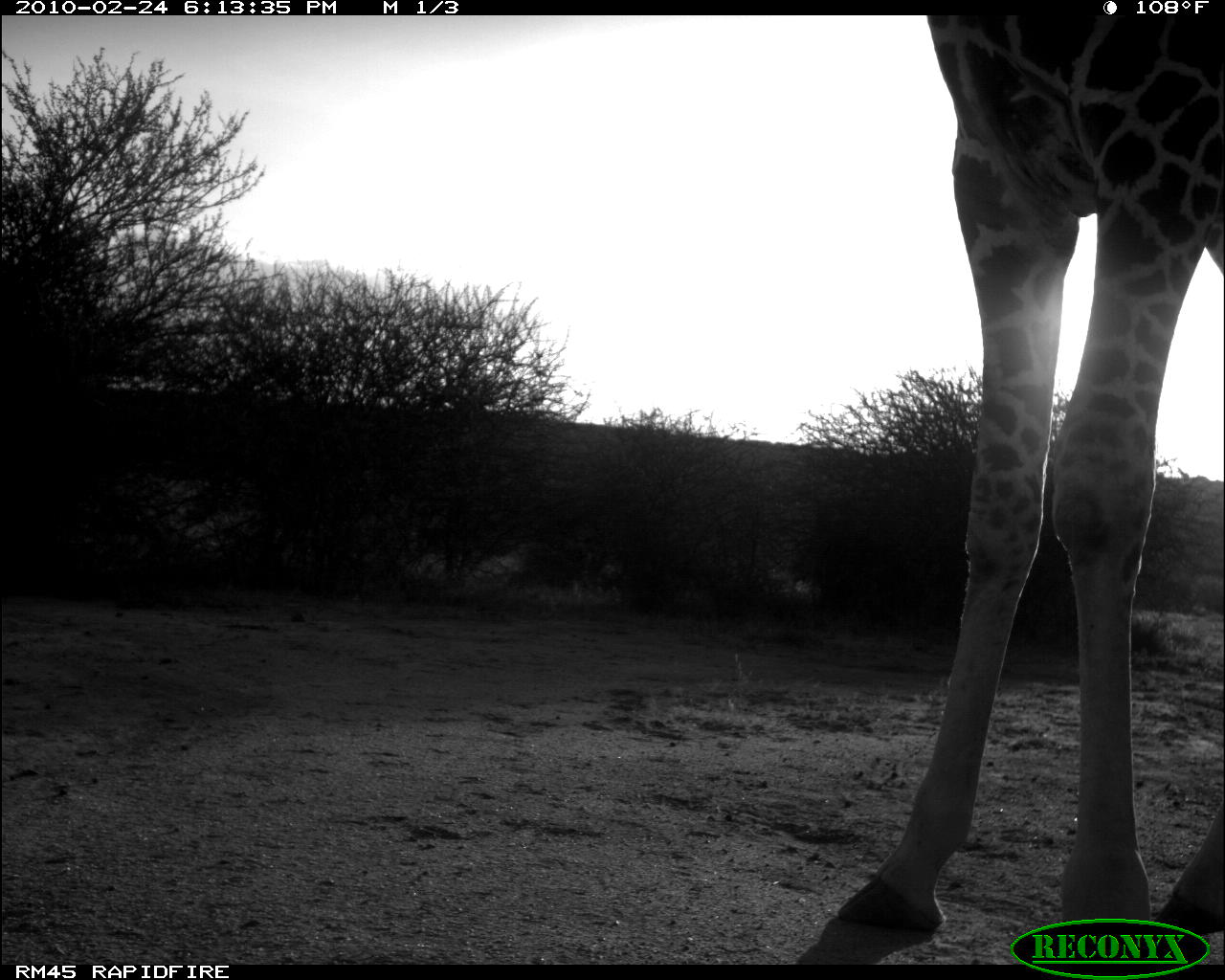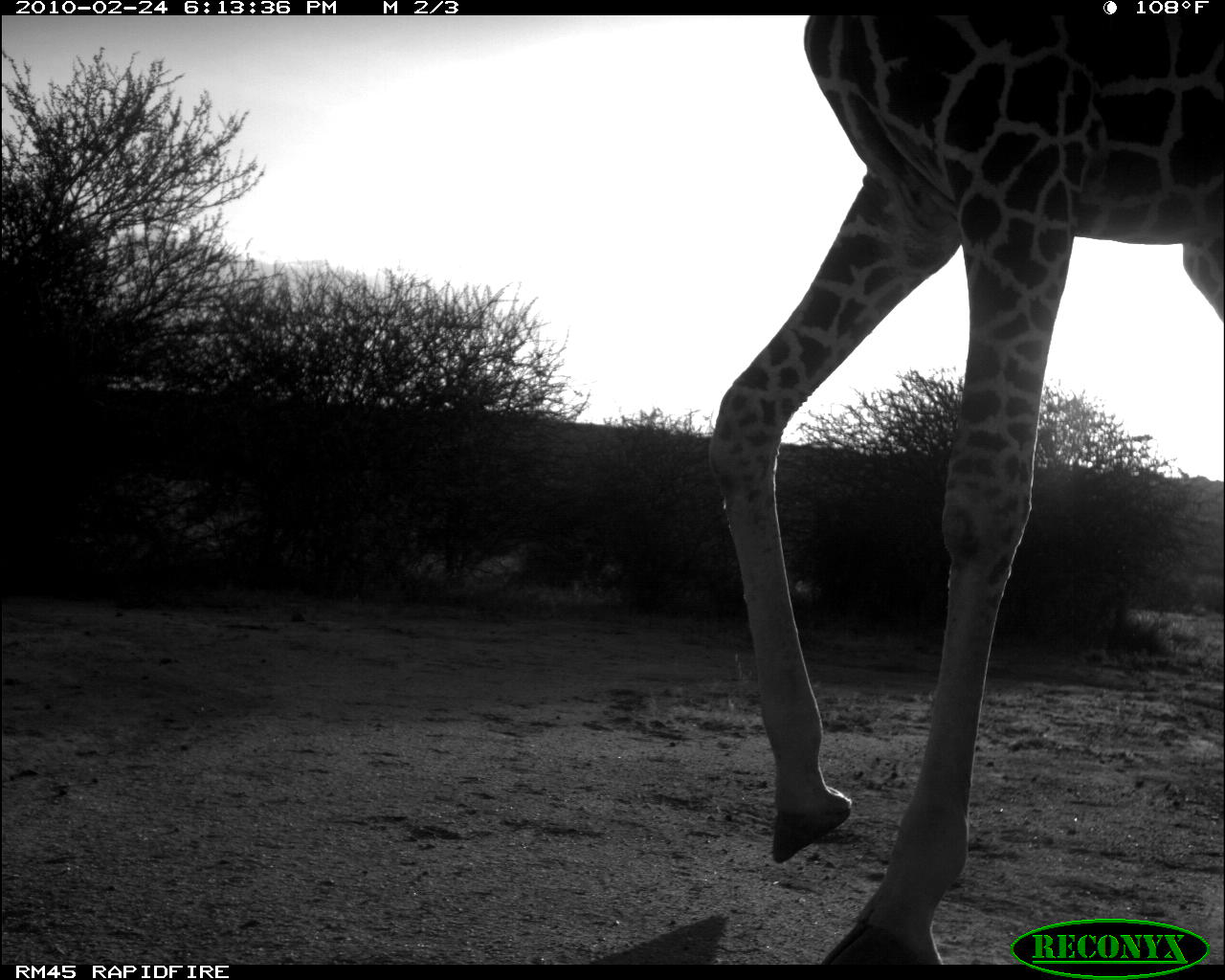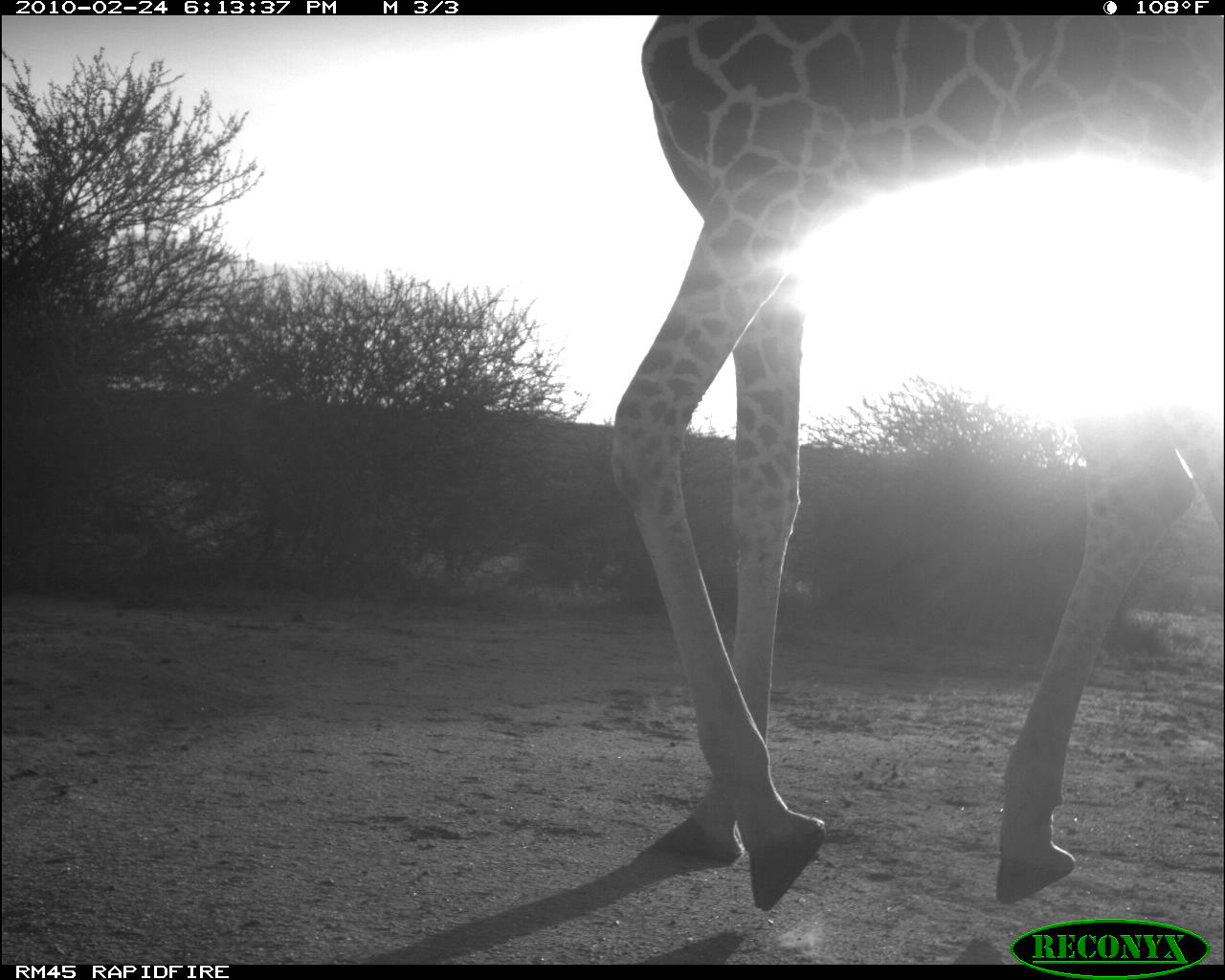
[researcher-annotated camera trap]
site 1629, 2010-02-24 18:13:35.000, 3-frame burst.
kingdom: Animalia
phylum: Chordata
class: Mammalia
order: Artiodactyla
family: Giraffidae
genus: Giraffa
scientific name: Giraffa camelopardalis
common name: giraffe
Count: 1.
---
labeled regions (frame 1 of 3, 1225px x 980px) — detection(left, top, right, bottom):
giraffa camelopardalis: detection(785, 14, 1225, 962)